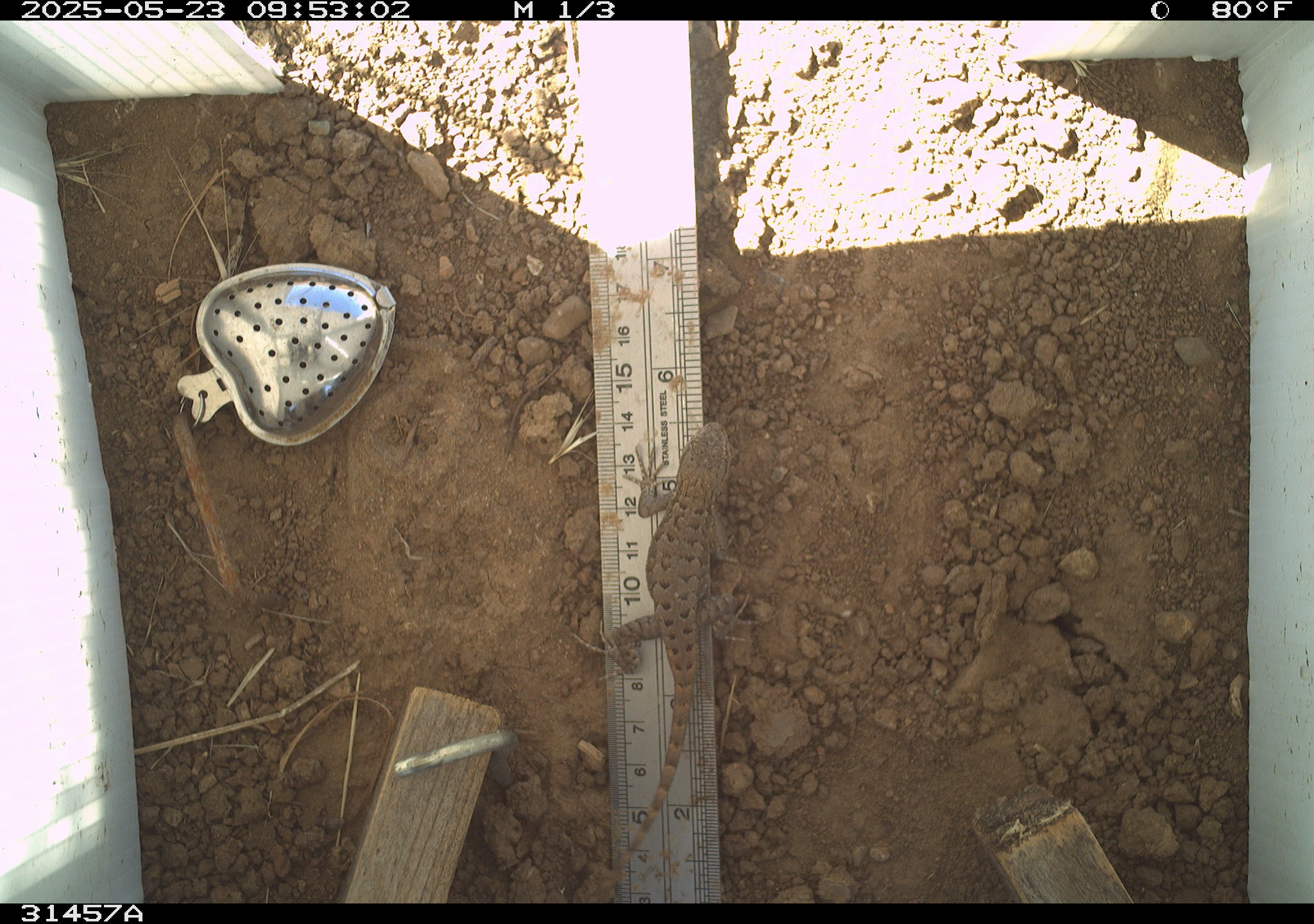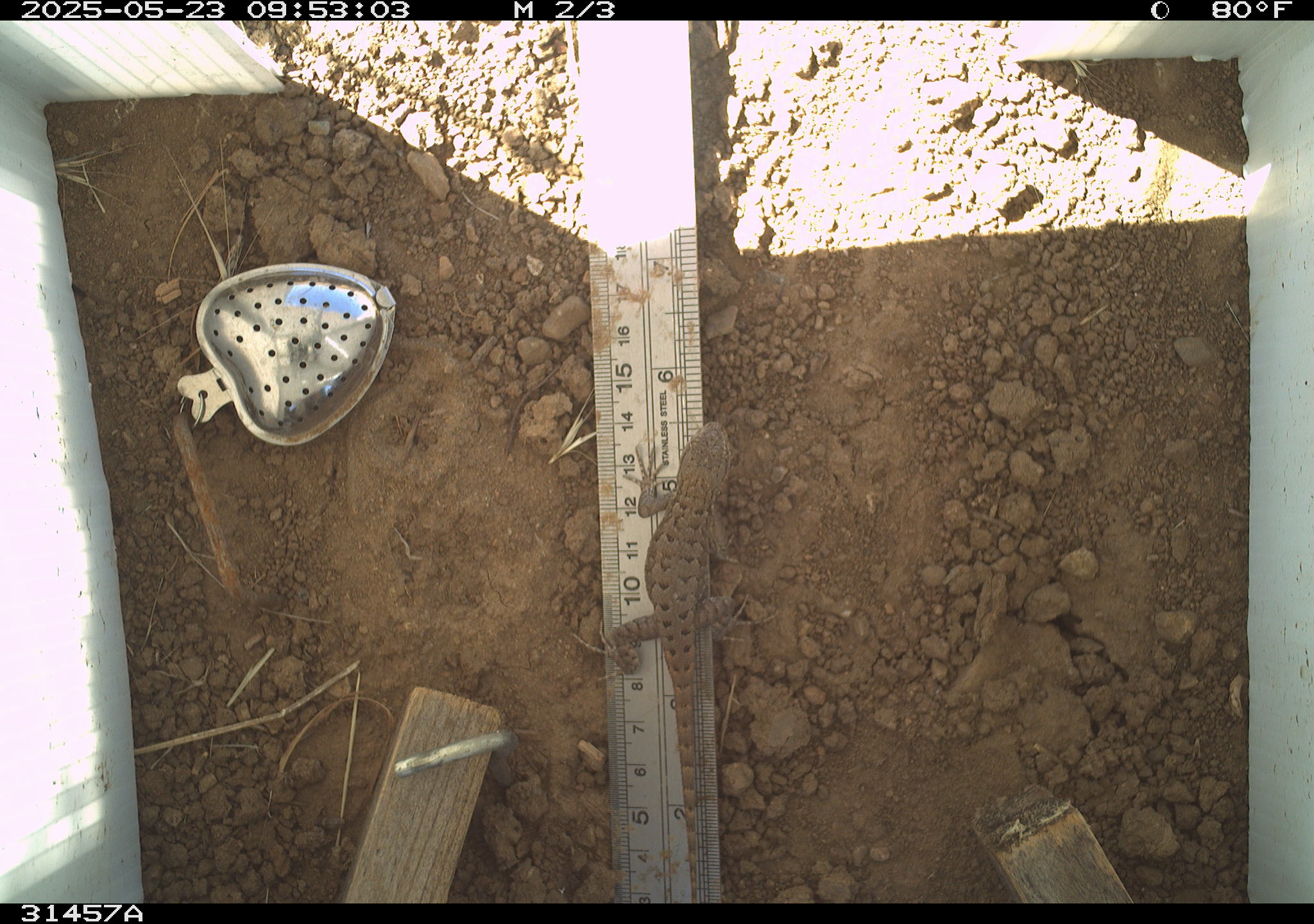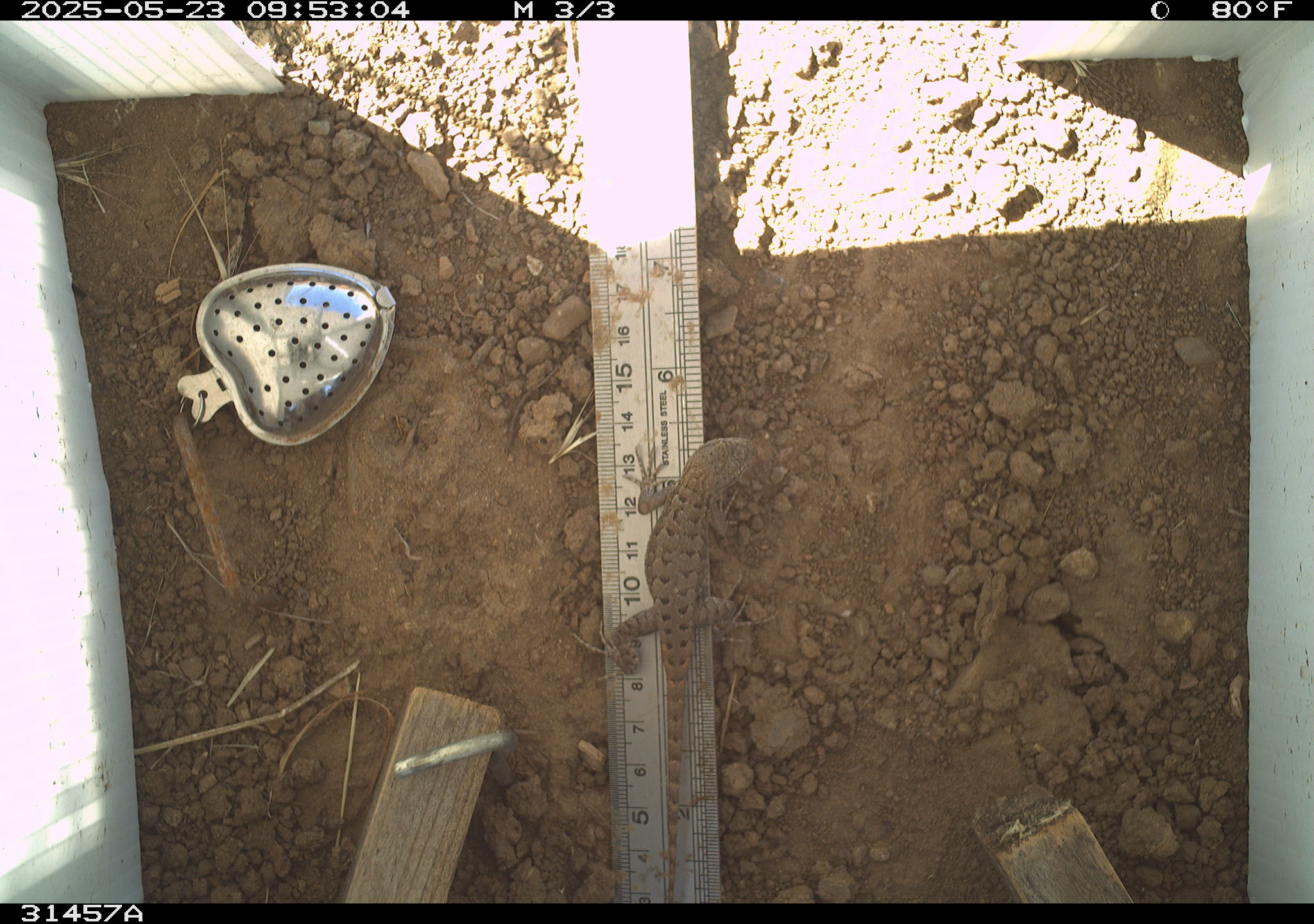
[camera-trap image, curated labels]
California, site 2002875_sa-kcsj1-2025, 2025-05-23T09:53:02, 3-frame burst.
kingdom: Animalia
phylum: Chordata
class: Reptilia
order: Squamata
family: Phrynosomatidae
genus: Sceloporus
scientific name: Sceloporus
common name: spiny lizards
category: sceloporus species